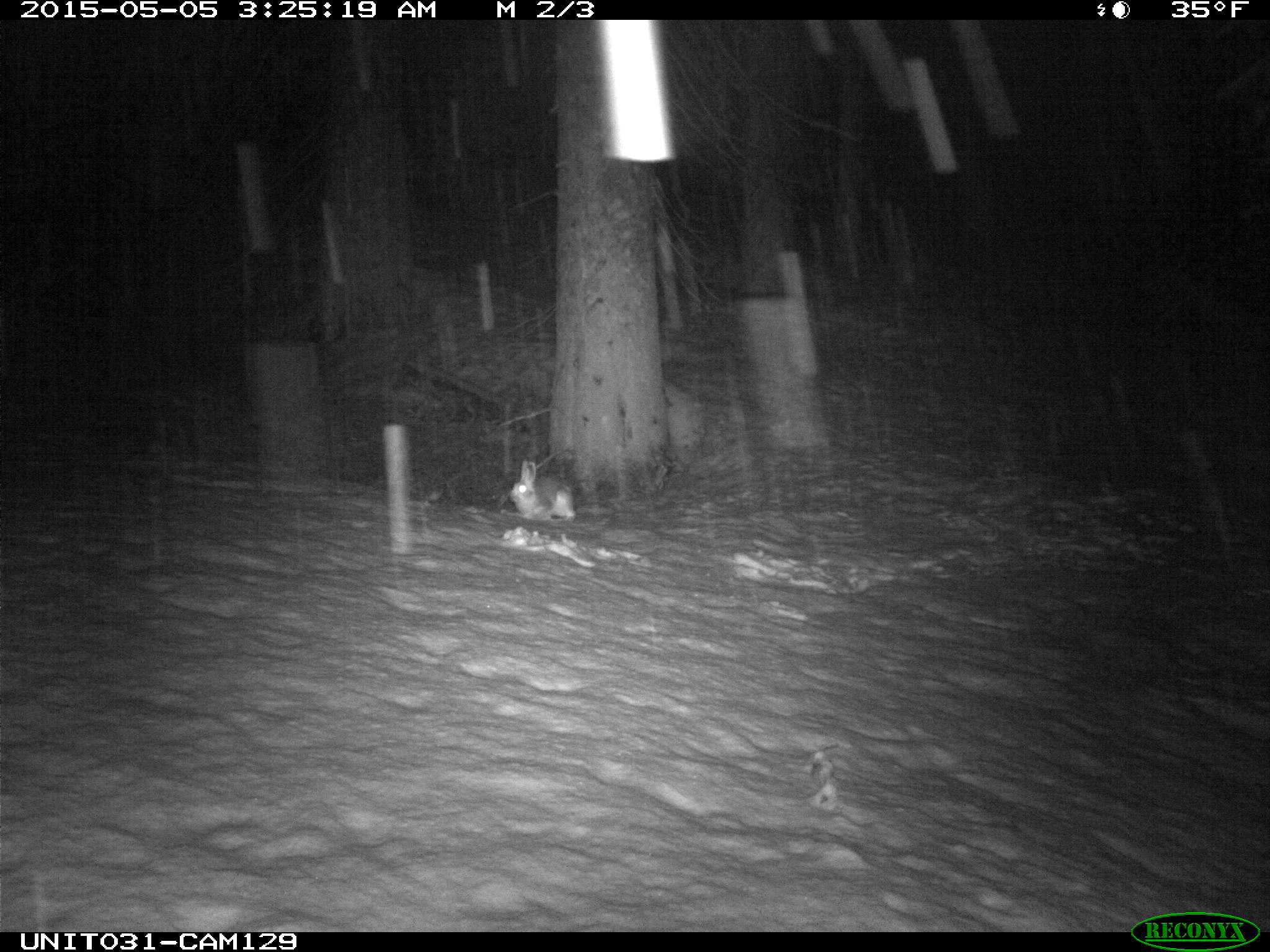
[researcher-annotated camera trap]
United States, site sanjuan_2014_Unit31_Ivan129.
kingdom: Animalia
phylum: Chordata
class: Mammalia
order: Lagomorpha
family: Leporidae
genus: Lepus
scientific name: Lepus americanus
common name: snowshoe hare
Lepus americanus (snowshoe hare).